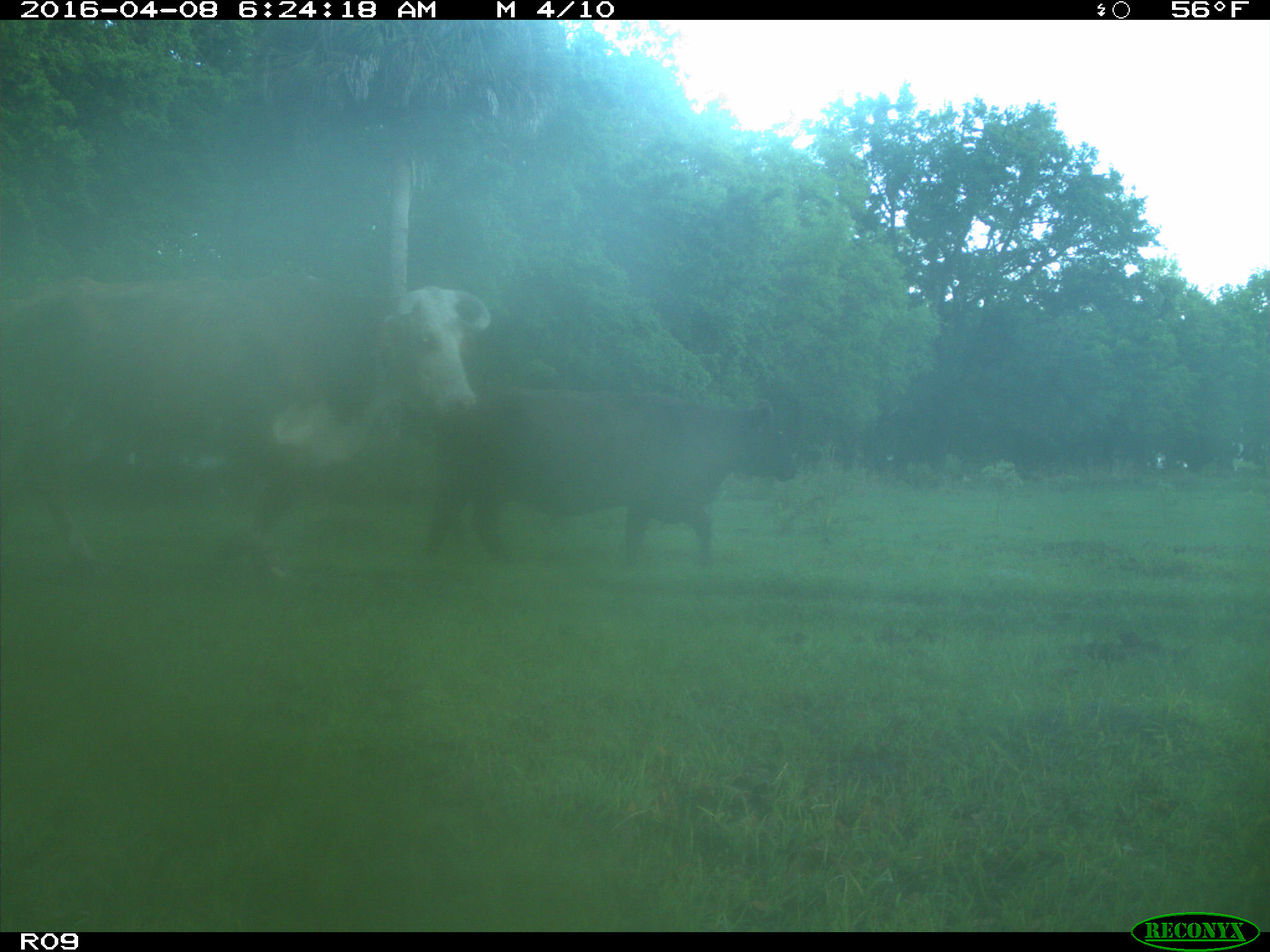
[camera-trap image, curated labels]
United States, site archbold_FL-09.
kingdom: Animalia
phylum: Chordata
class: Mammalia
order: Artiodactyla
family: Bovidae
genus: Bos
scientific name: Bos taurus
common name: domestic cow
Bos taurus (domestic cow).